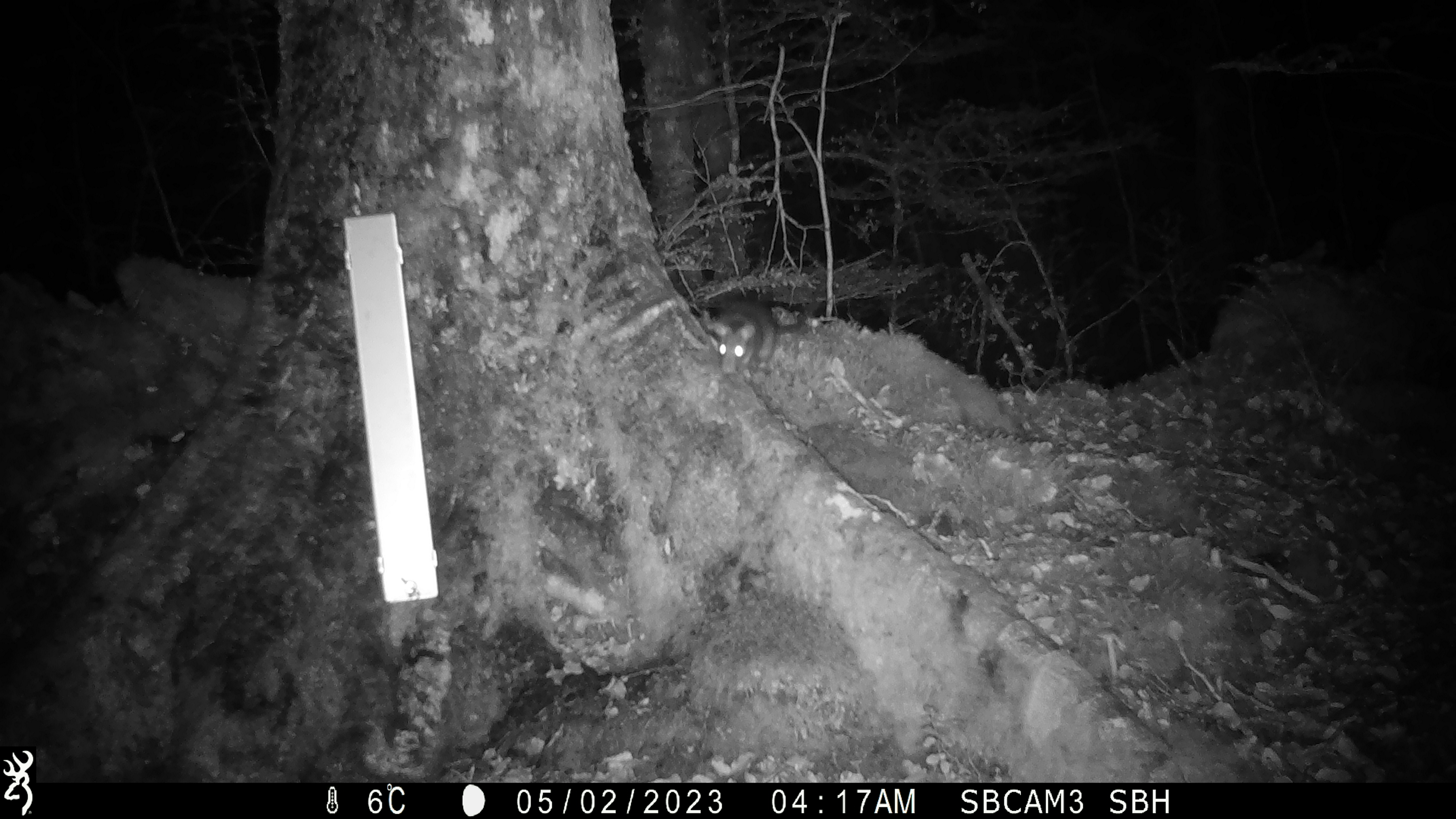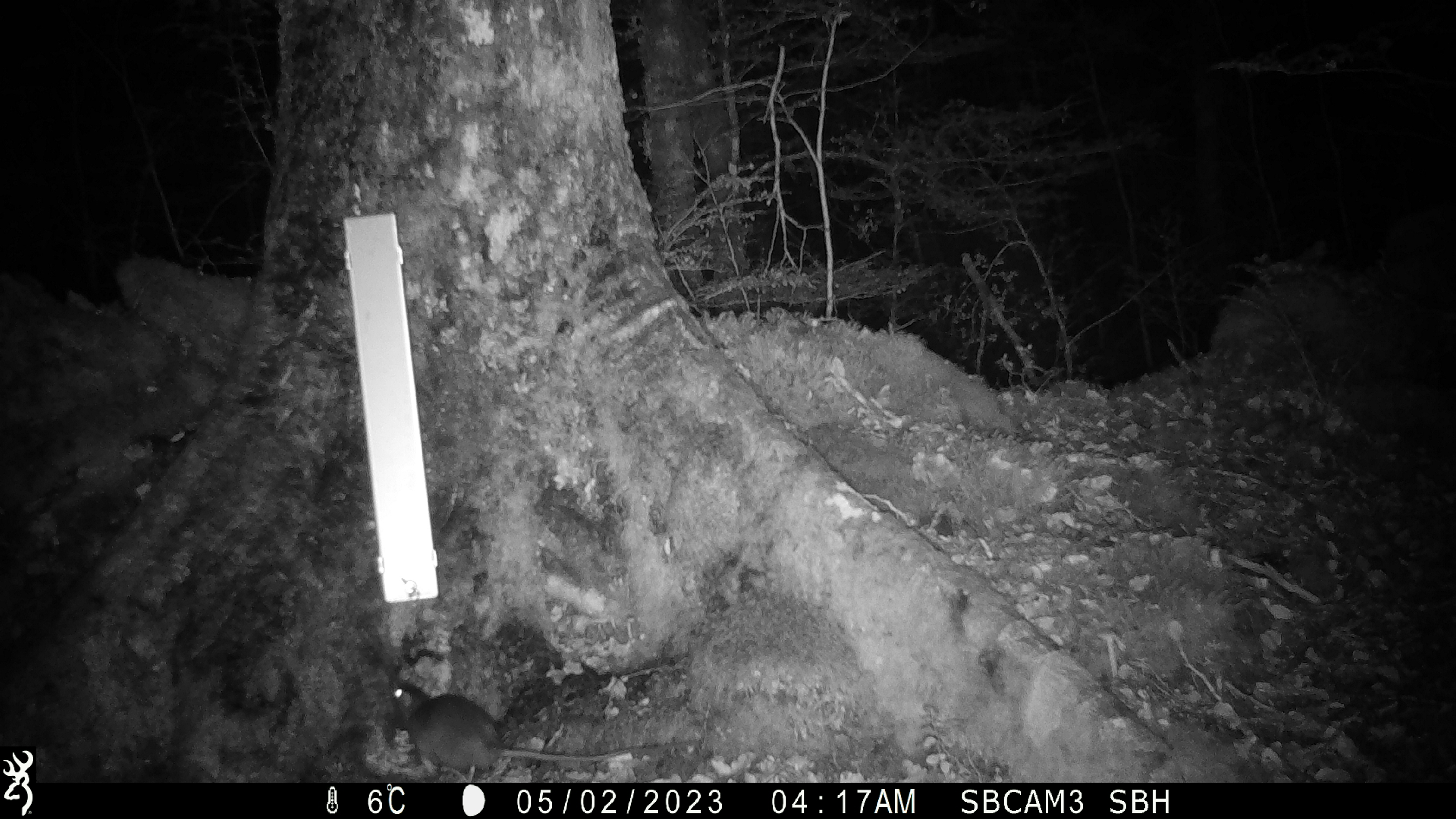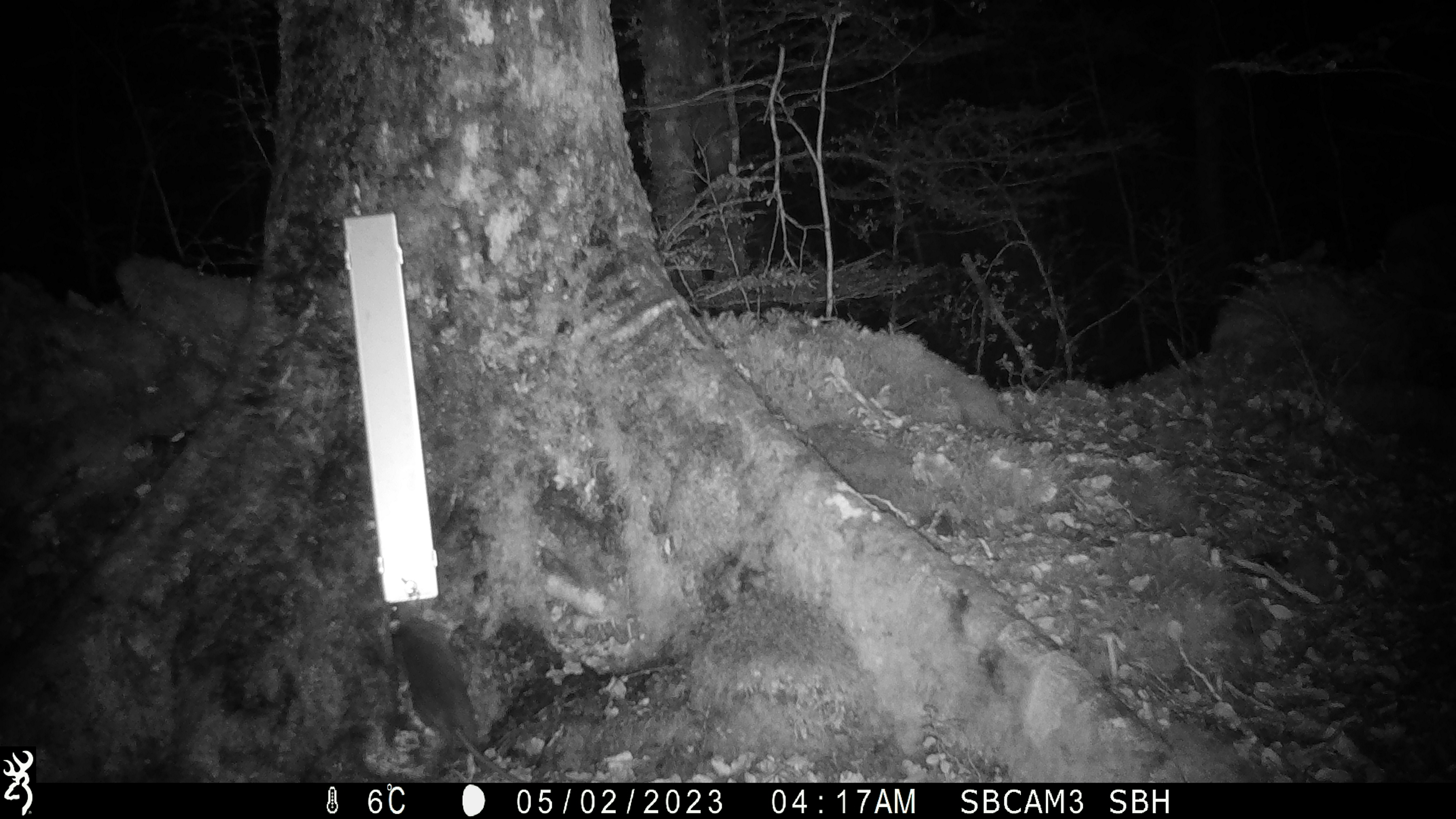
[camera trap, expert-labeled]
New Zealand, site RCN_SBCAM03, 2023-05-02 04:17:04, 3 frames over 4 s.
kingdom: Animalia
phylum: Chordata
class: Mammalia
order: Rodentia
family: Muridae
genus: Rattus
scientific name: Rattus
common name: rat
Rat (Rattus).